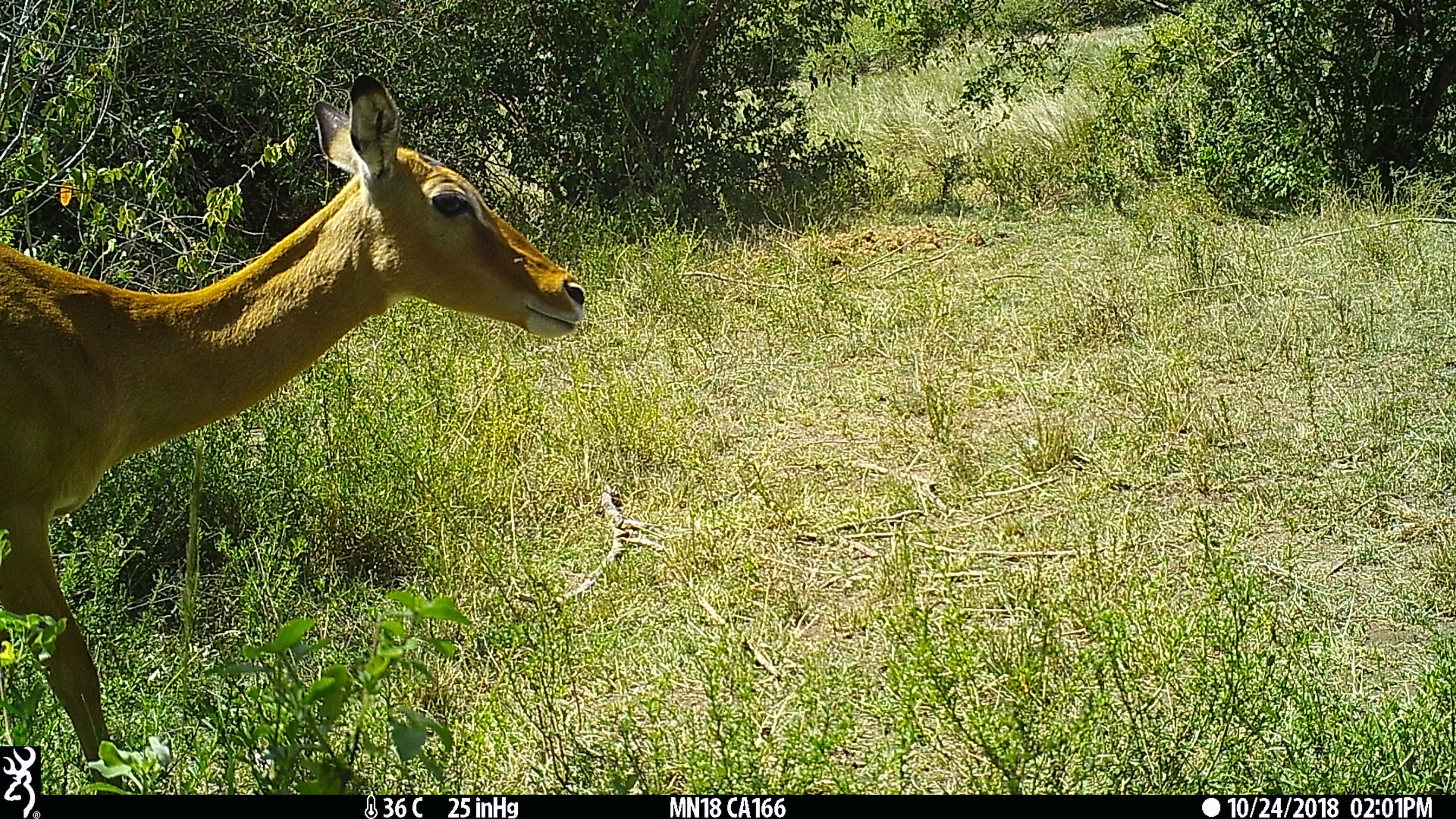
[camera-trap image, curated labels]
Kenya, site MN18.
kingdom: Animalia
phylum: Chordata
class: Mammalia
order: Artiodactyla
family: Bovidae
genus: Aepyceros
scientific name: Aepyceros melampus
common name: impala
Impala (Aepyceros melampus).